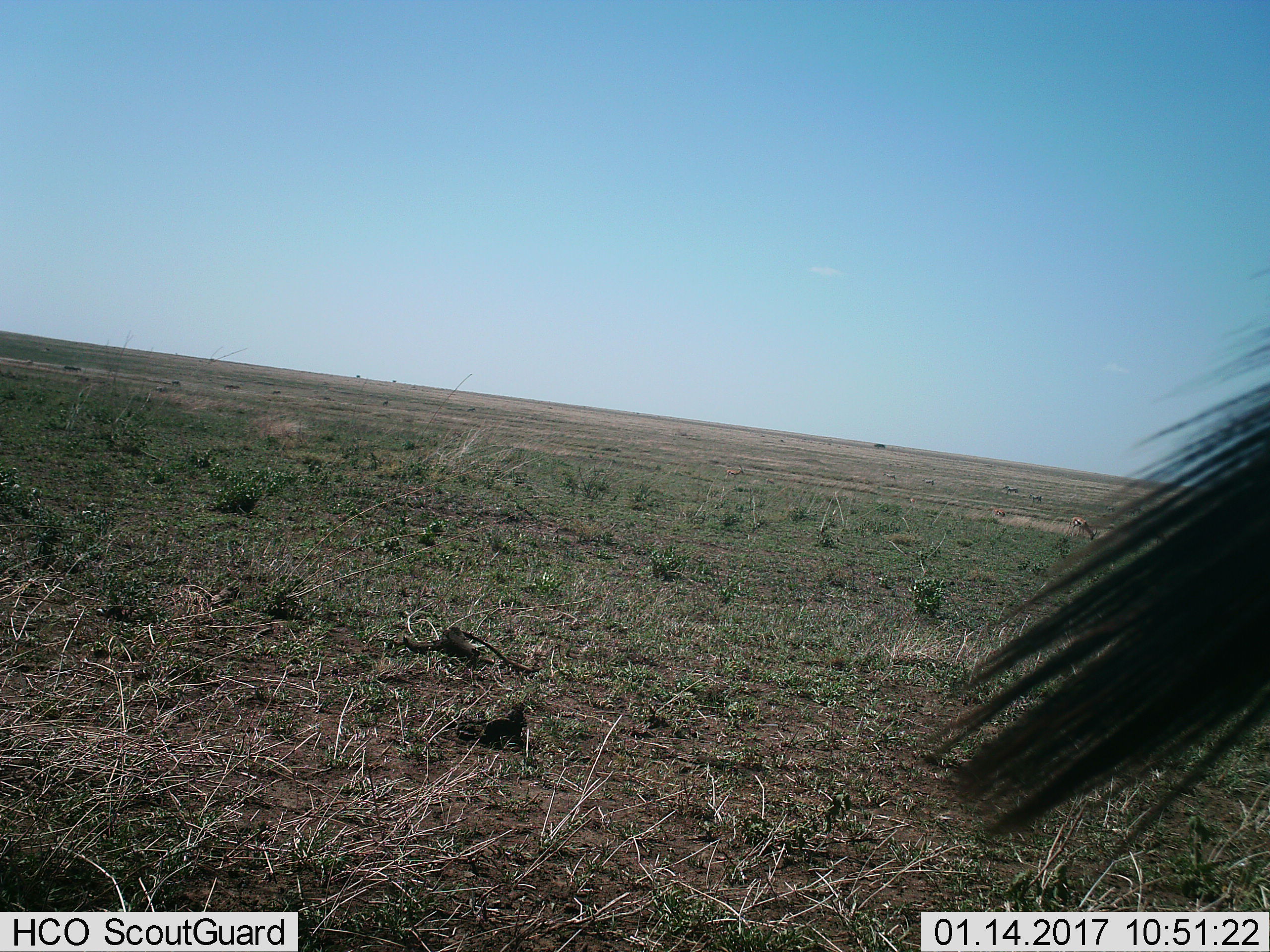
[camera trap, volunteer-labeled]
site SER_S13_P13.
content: unidentified animal